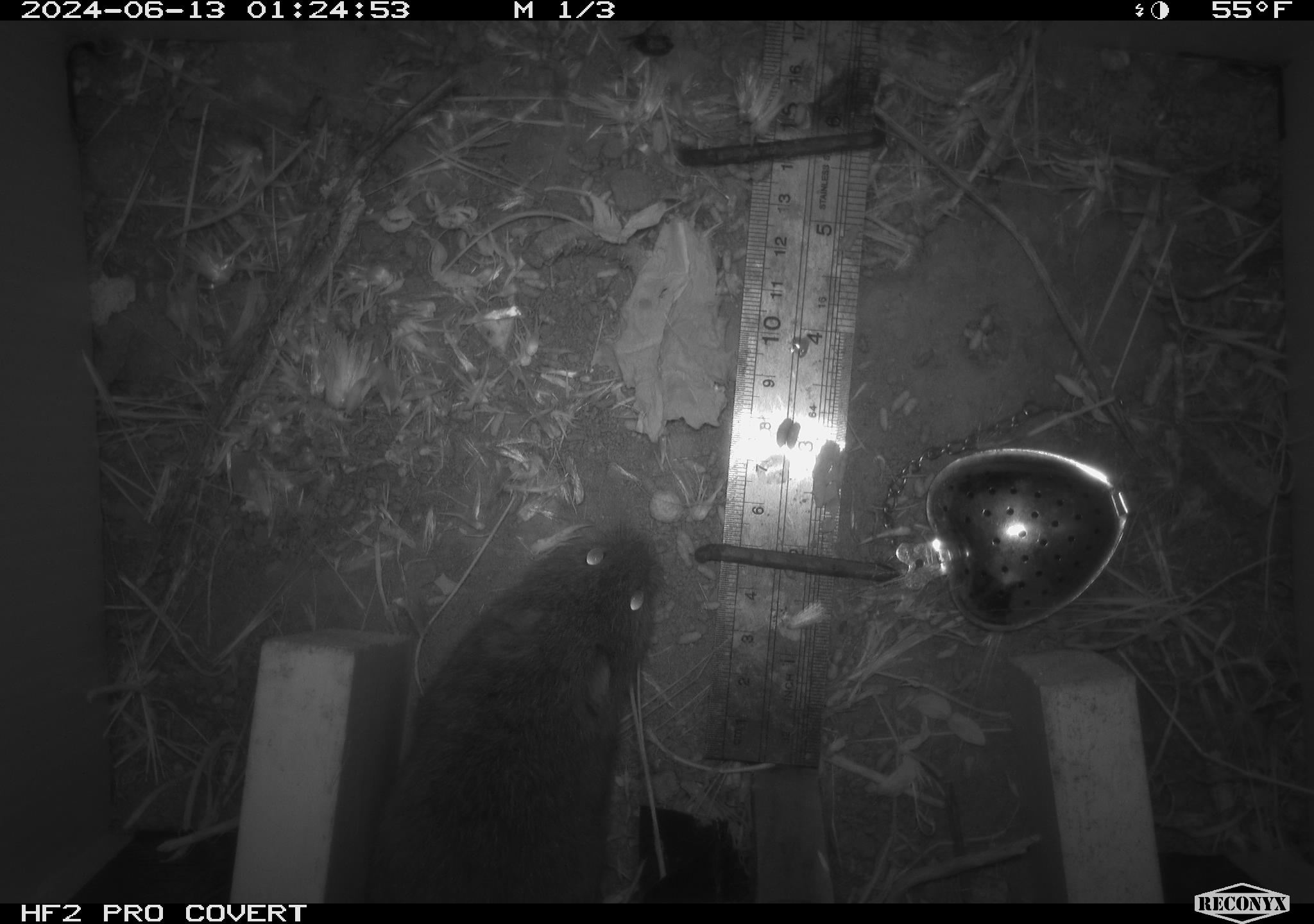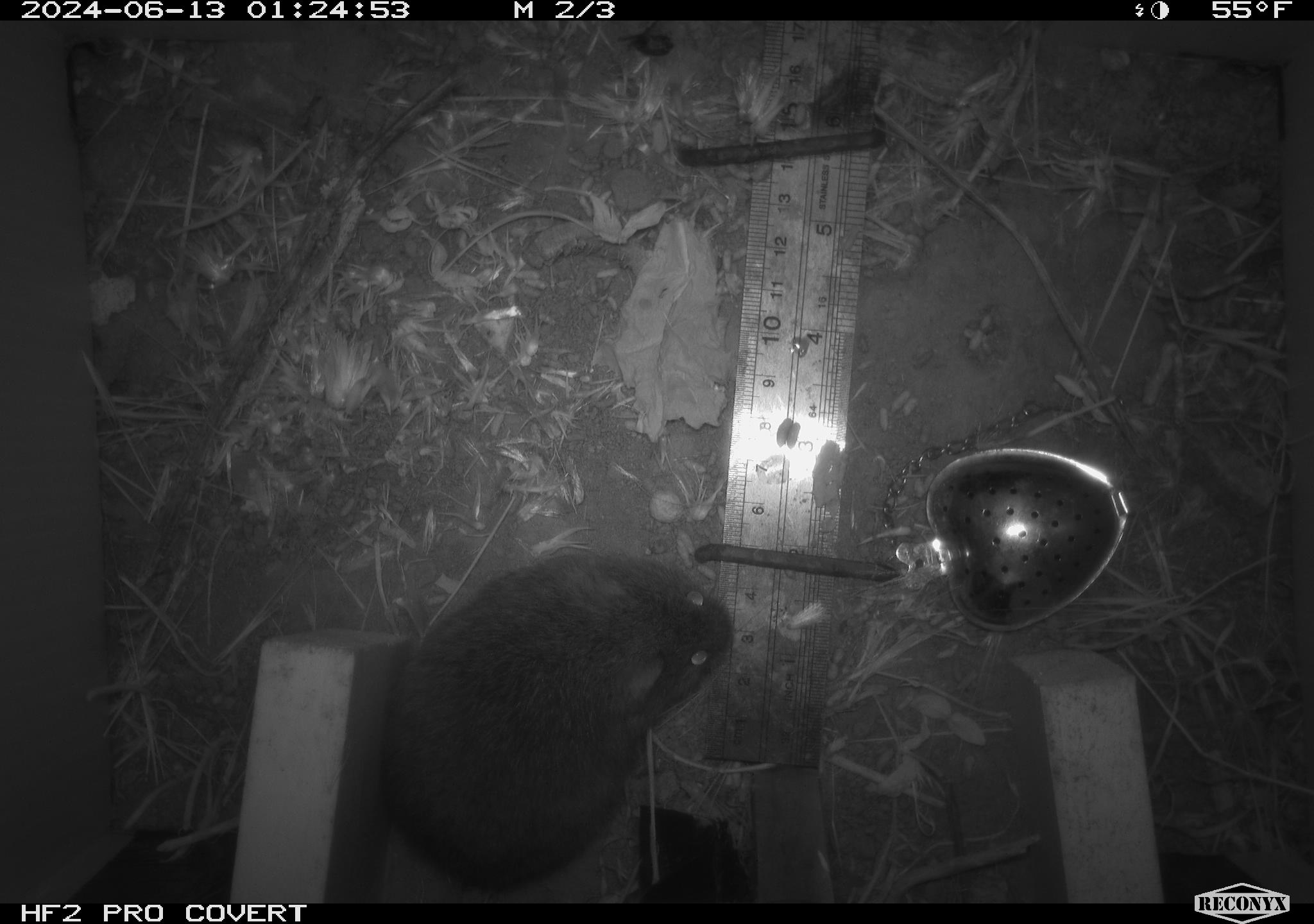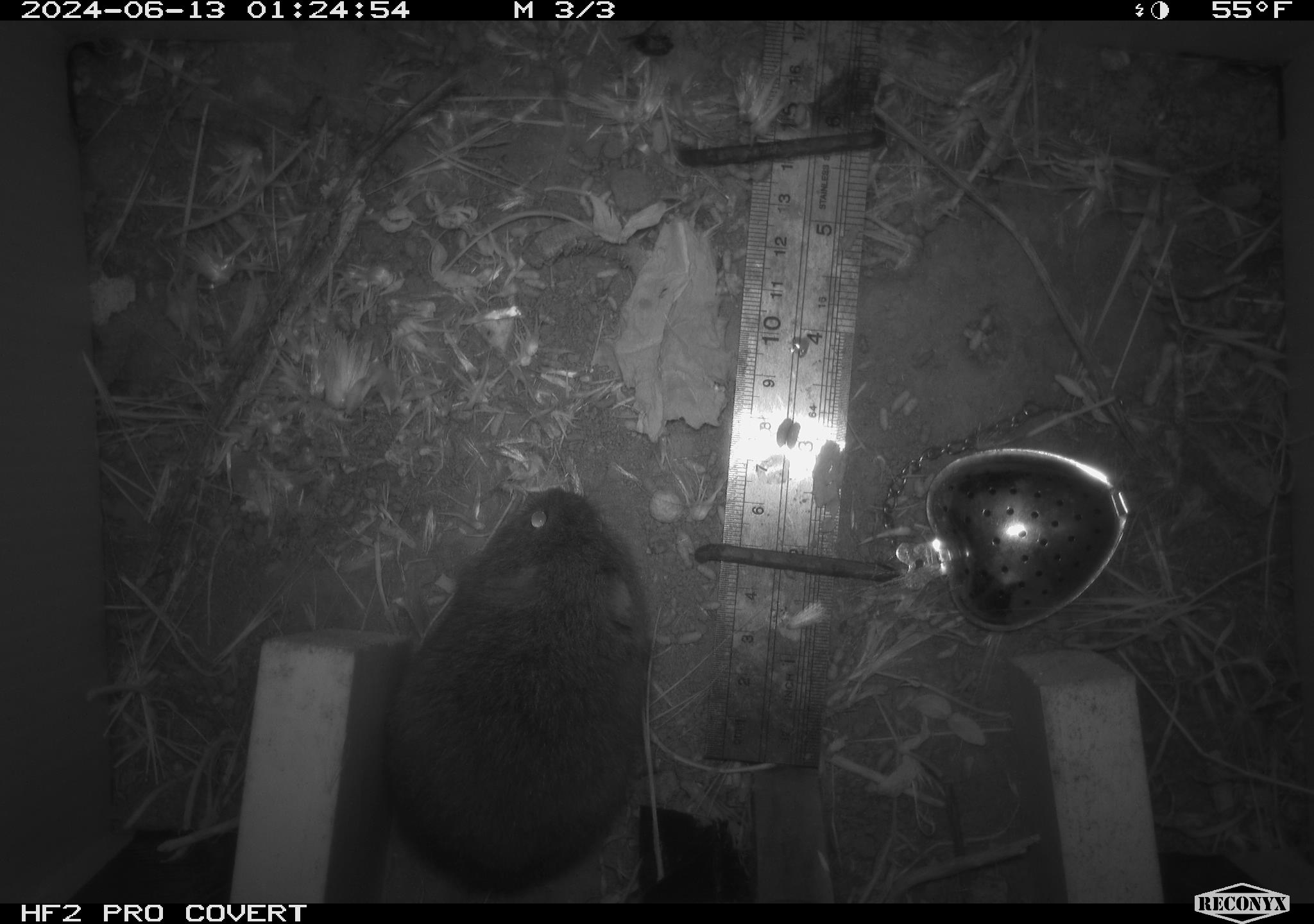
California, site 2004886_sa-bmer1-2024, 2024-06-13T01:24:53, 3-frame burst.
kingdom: Animalia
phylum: Chordata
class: Mammalia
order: Rodentia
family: Cricetidae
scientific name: Cricetidae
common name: hamsters, voles, lemmings, and allies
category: cricetidae family